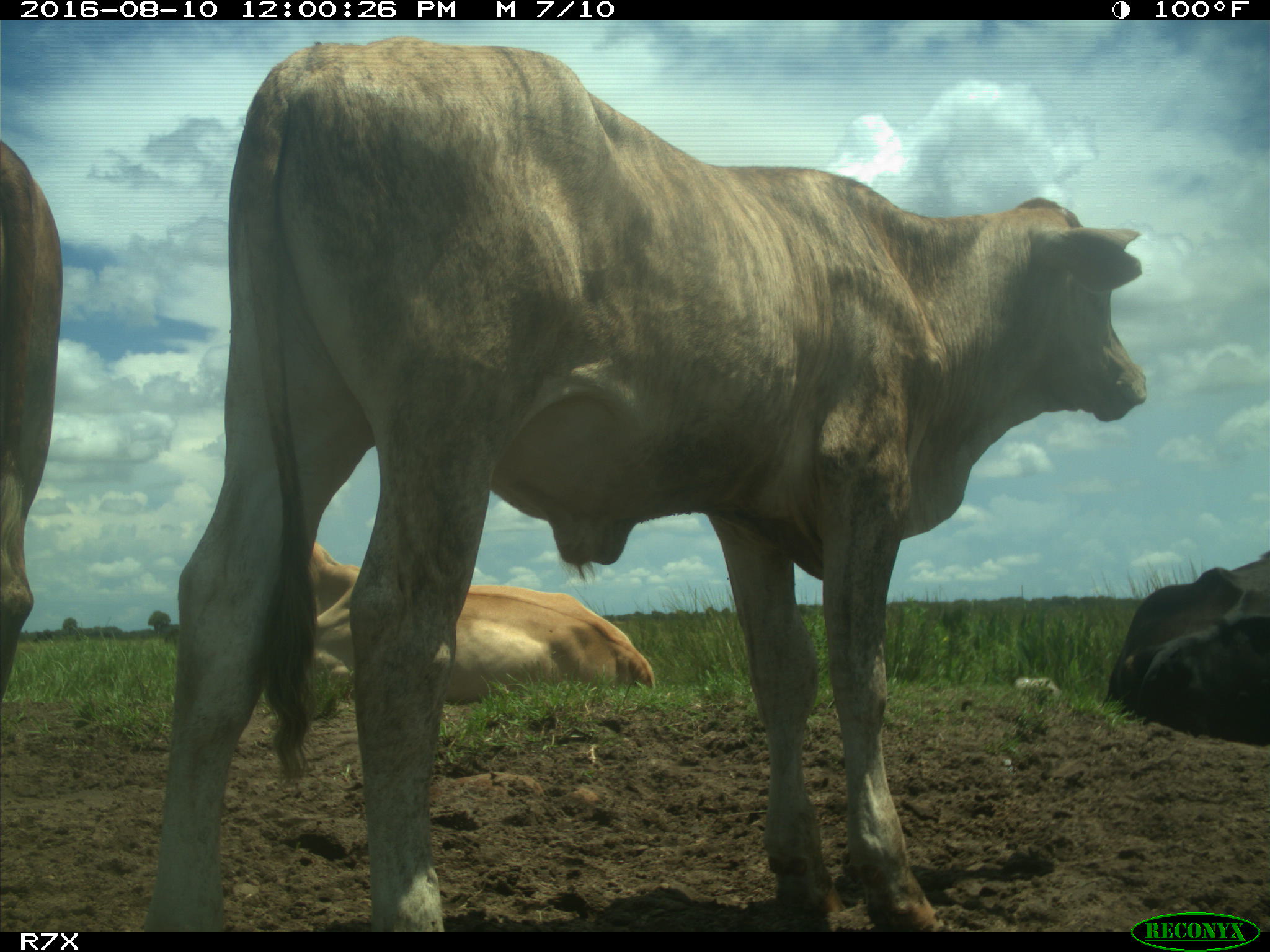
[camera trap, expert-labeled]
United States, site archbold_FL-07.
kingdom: Animalia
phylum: Chordata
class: Mammalia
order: Artiodactyla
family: Bovidae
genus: Bos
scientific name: Bos taurus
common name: domestic cow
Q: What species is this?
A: Bos taurus (domestic cow).